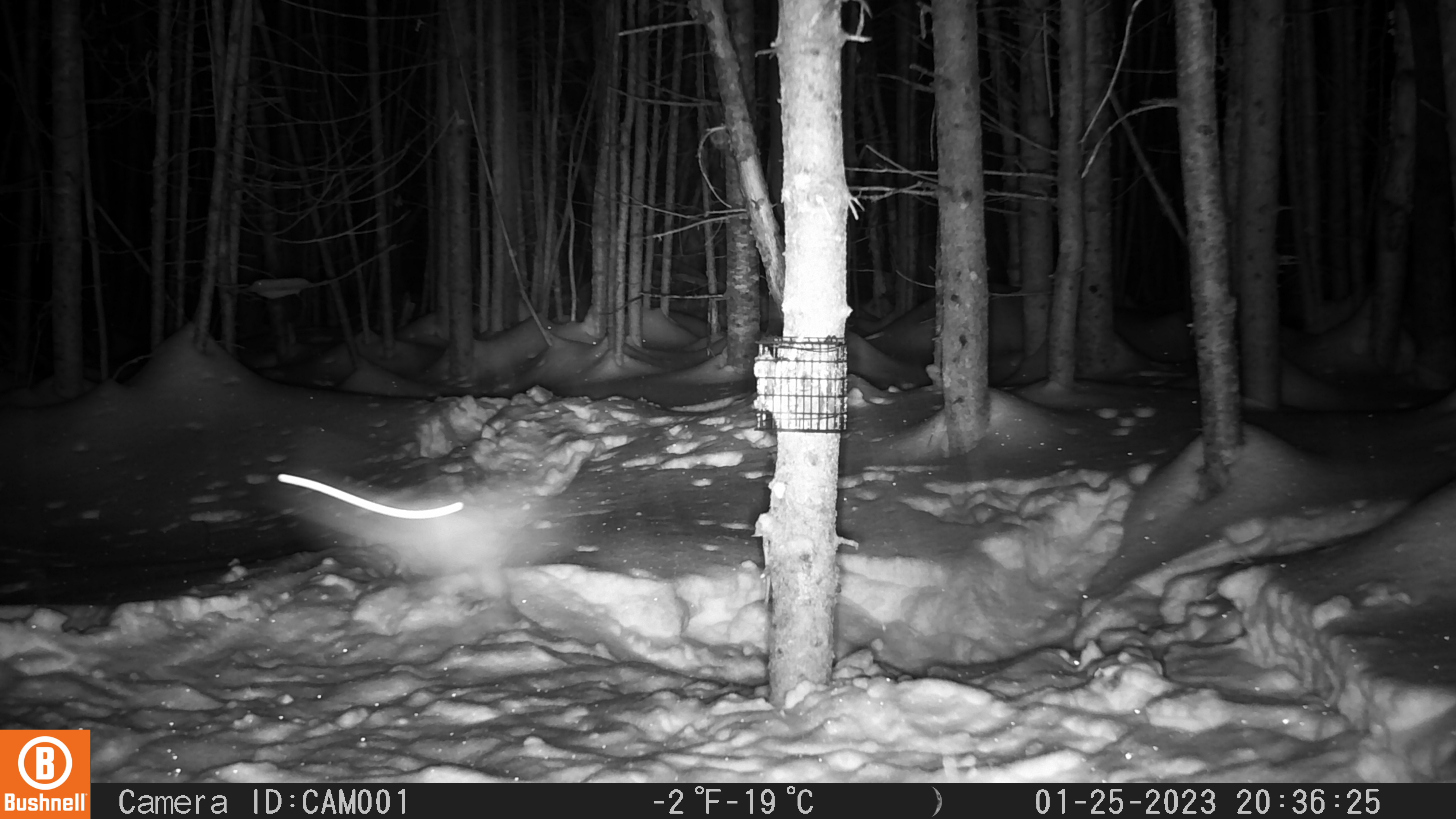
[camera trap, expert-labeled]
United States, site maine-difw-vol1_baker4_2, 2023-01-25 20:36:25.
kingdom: Animalia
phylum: Chordata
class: Mammalia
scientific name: Mammalia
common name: mammal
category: mammal sp.